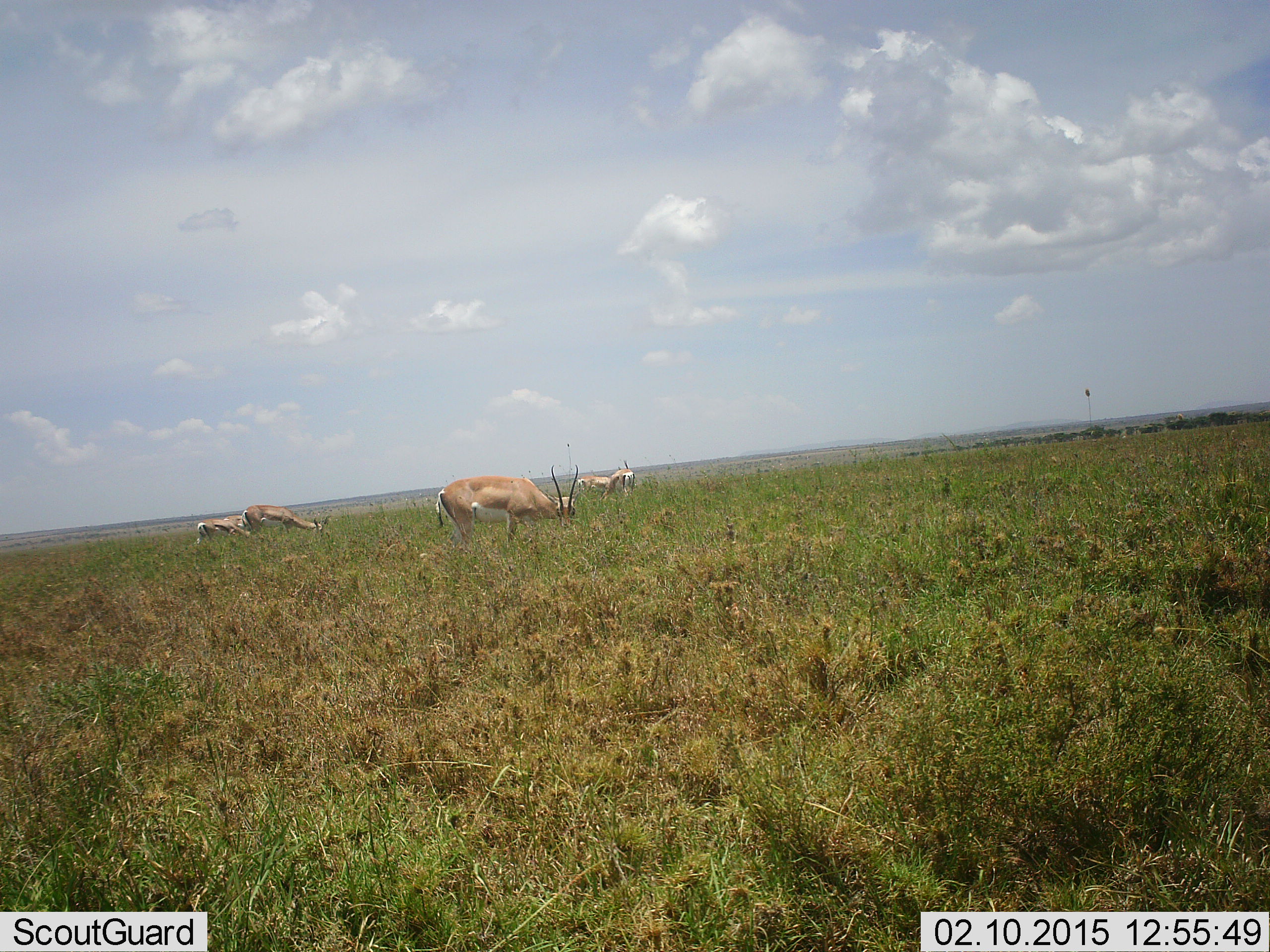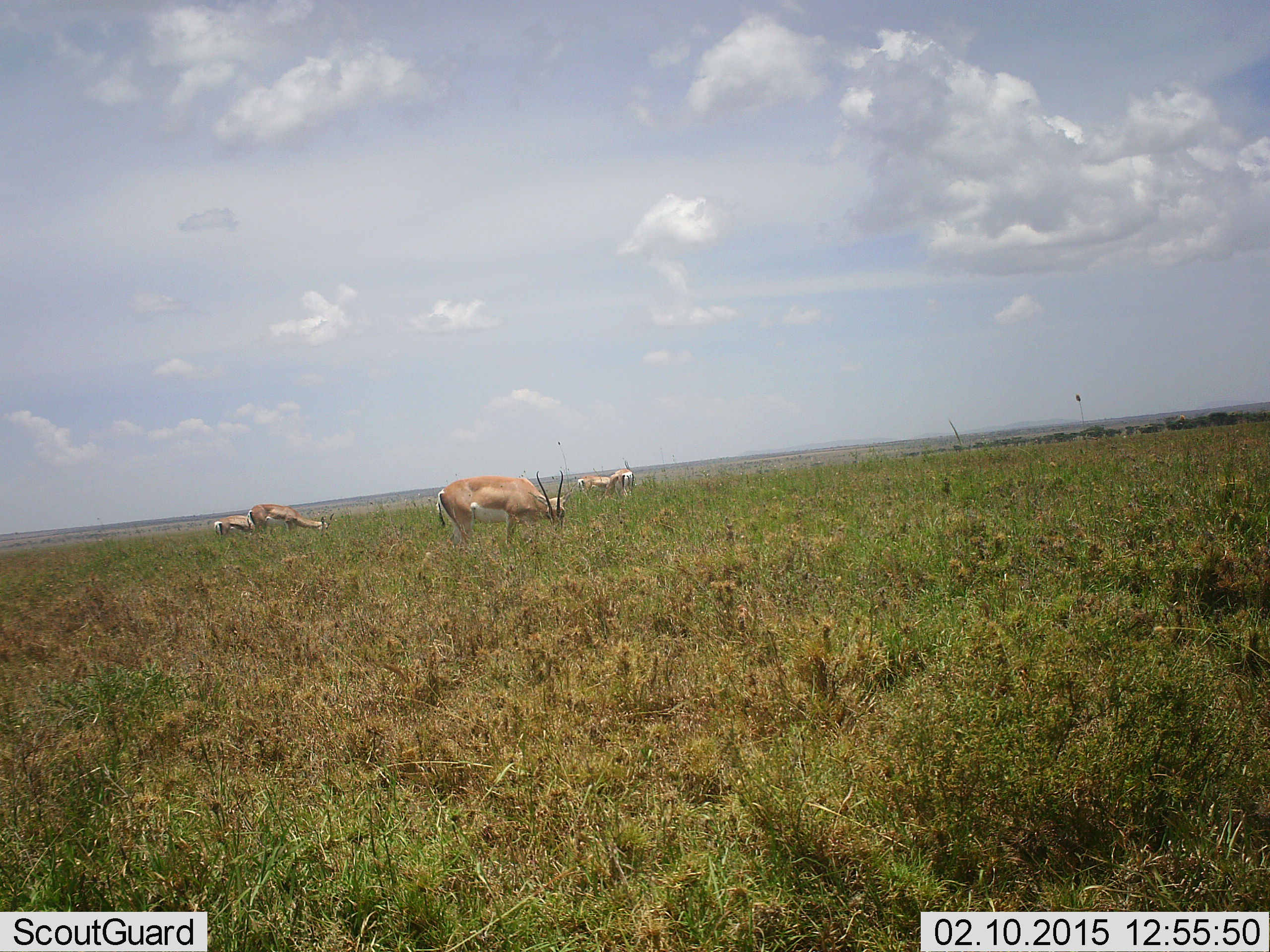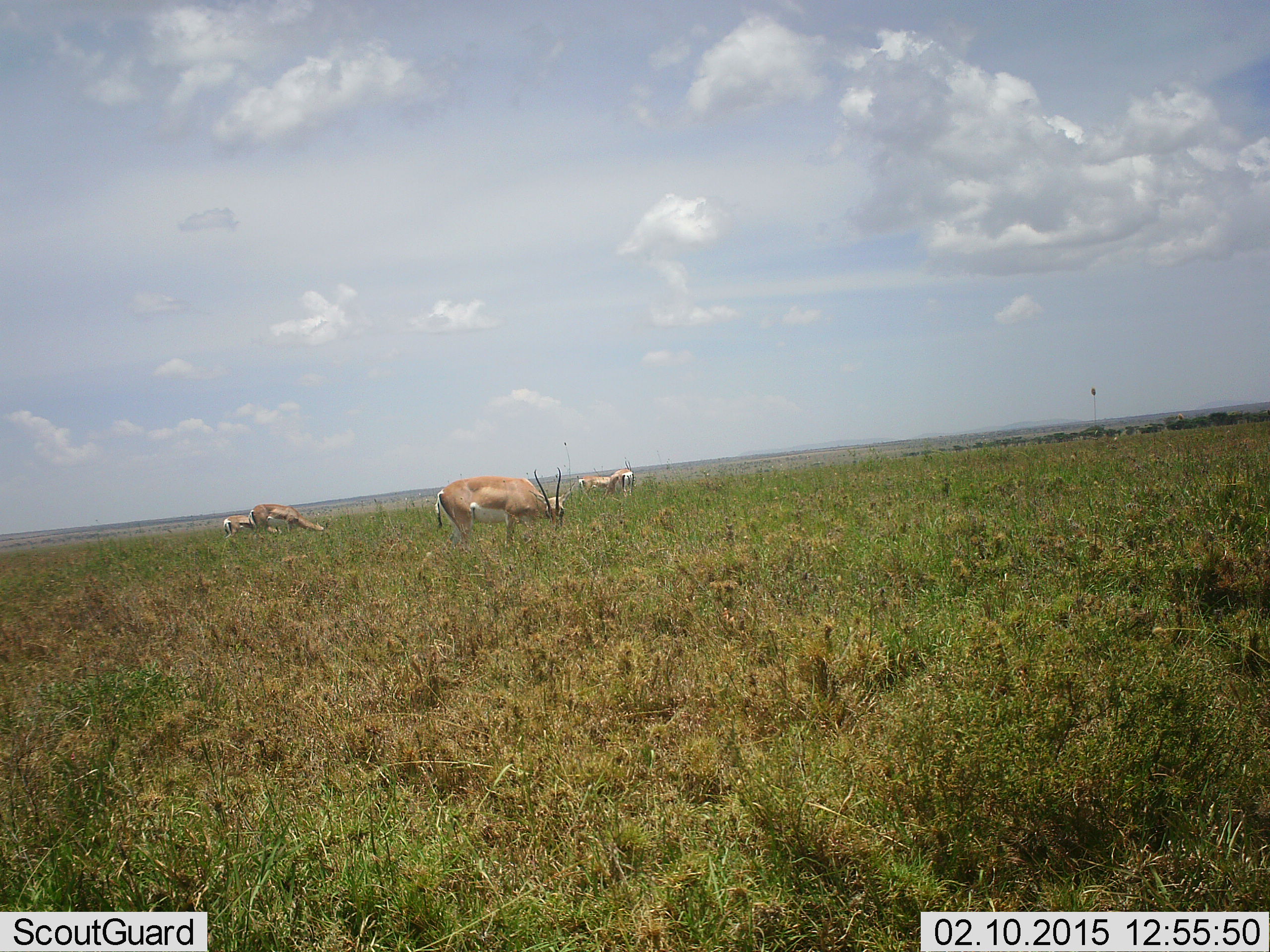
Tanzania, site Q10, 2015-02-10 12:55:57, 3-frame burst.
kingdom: Animalia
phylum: Chordata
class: Mammalia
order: Artiodactyla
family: Bovidae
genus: Nanger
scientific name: Nanger granti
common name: grant's gazelle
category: gazellegrants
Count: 5.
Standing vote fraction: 45%.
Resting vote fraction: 0%.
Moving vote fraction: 9%.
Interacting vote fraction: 0%.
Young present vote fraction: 0%.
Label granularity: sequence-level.